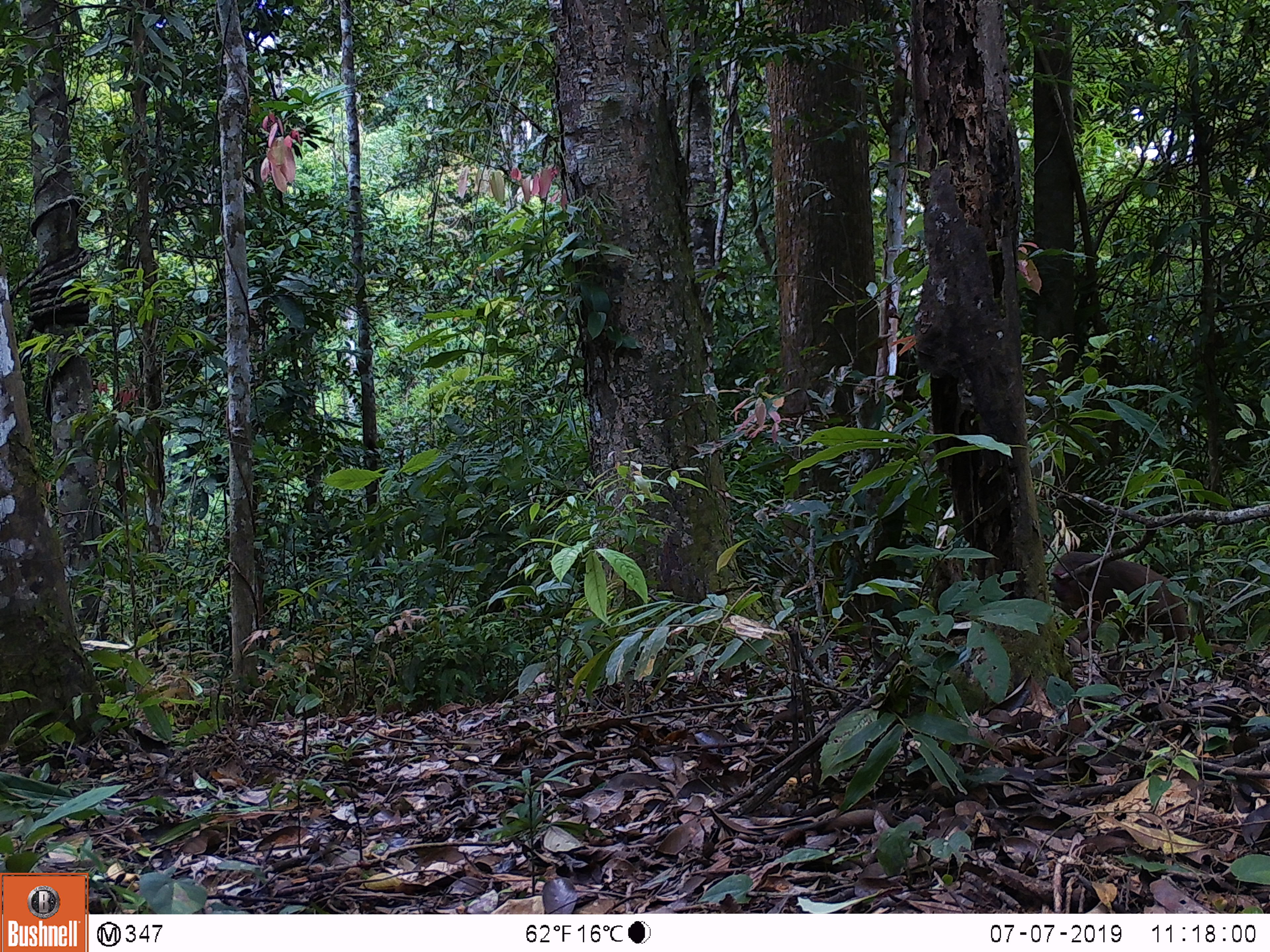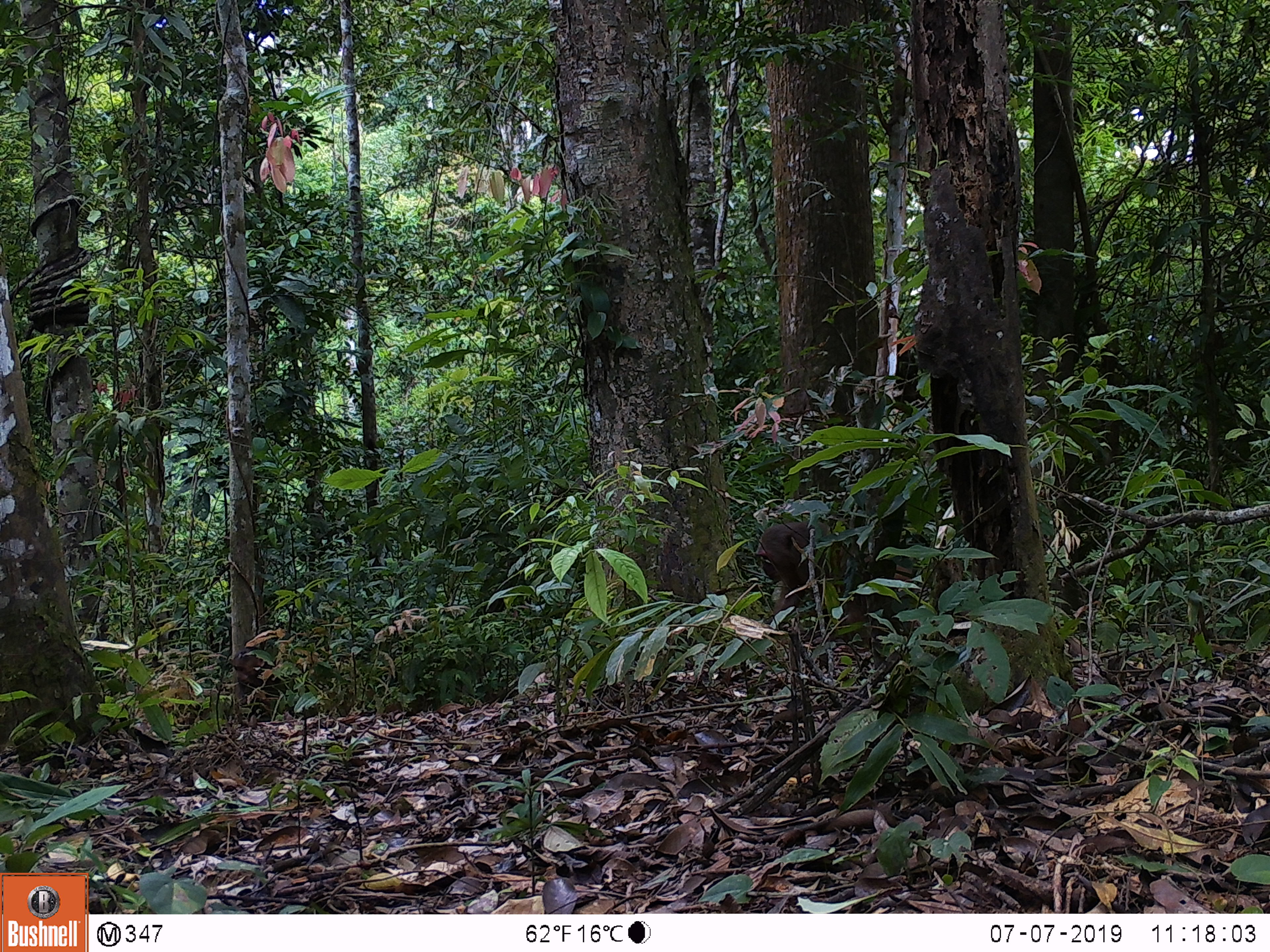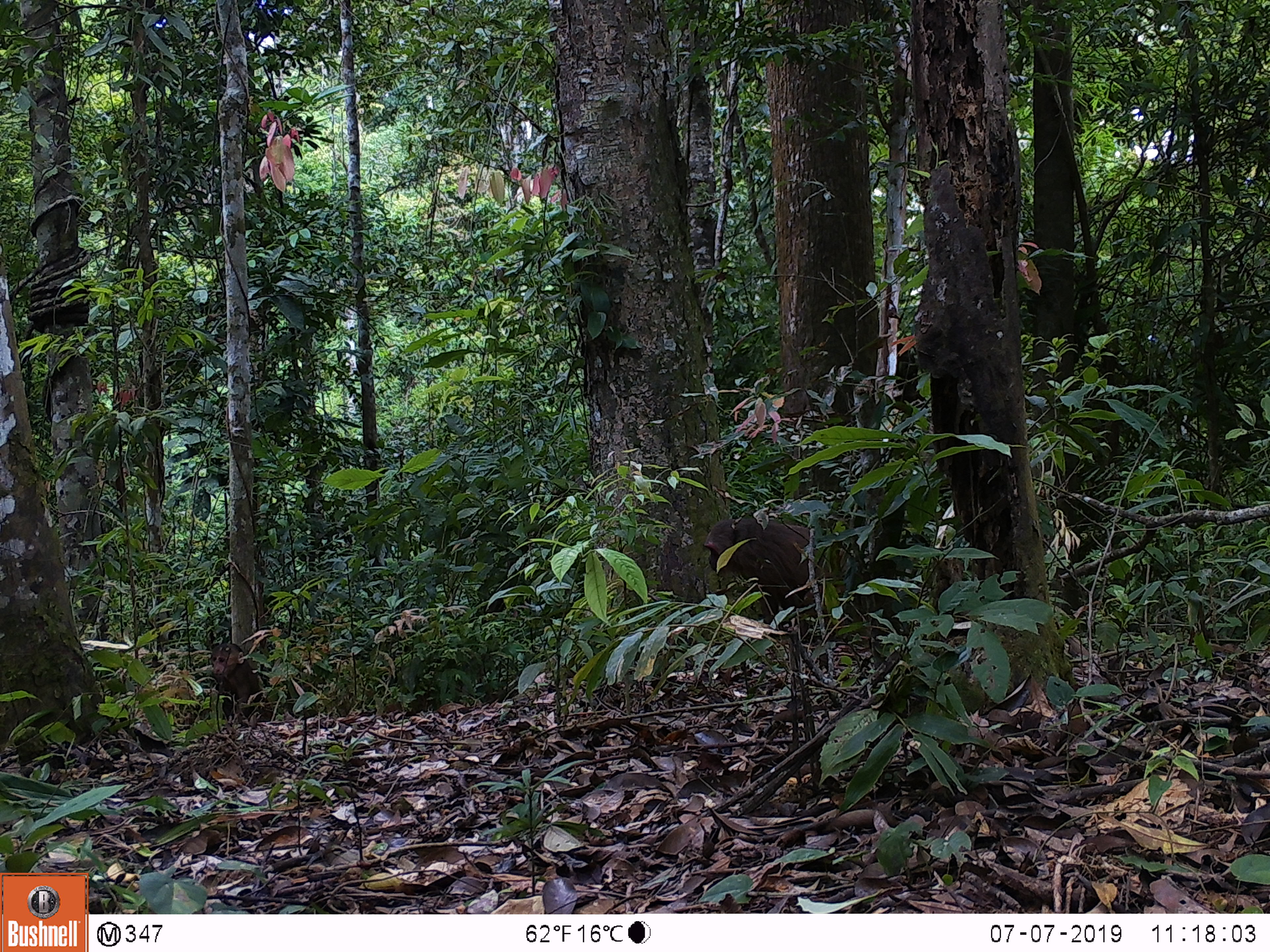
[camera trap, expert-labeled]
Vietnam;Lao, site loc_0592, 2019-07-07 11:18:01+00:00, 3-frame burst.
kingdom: Animalia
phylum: Chordata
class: Mammalia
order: Primates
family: Cercopithecidae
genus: Macaca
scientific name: Macaca arctoides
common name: stump-tailed macaque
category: stump tailed macaque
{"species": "stump tailed macaque (stump-tailed macaque) (Macaca arctoides)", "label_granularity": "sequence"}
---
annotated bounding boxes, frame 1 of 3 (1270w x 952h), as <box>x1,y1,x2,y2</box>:
stump tailed macaque: <box>1051,551,1189,656</box>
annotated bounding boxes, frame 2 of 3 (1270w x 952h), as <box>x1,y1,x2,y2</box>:
stump tailed macaque: <box>754,519,919,632</box>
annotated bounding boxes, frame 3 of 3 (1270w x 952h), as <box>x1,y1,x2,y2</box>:
stump tailed macaque: <box>703,515,869,636</box>